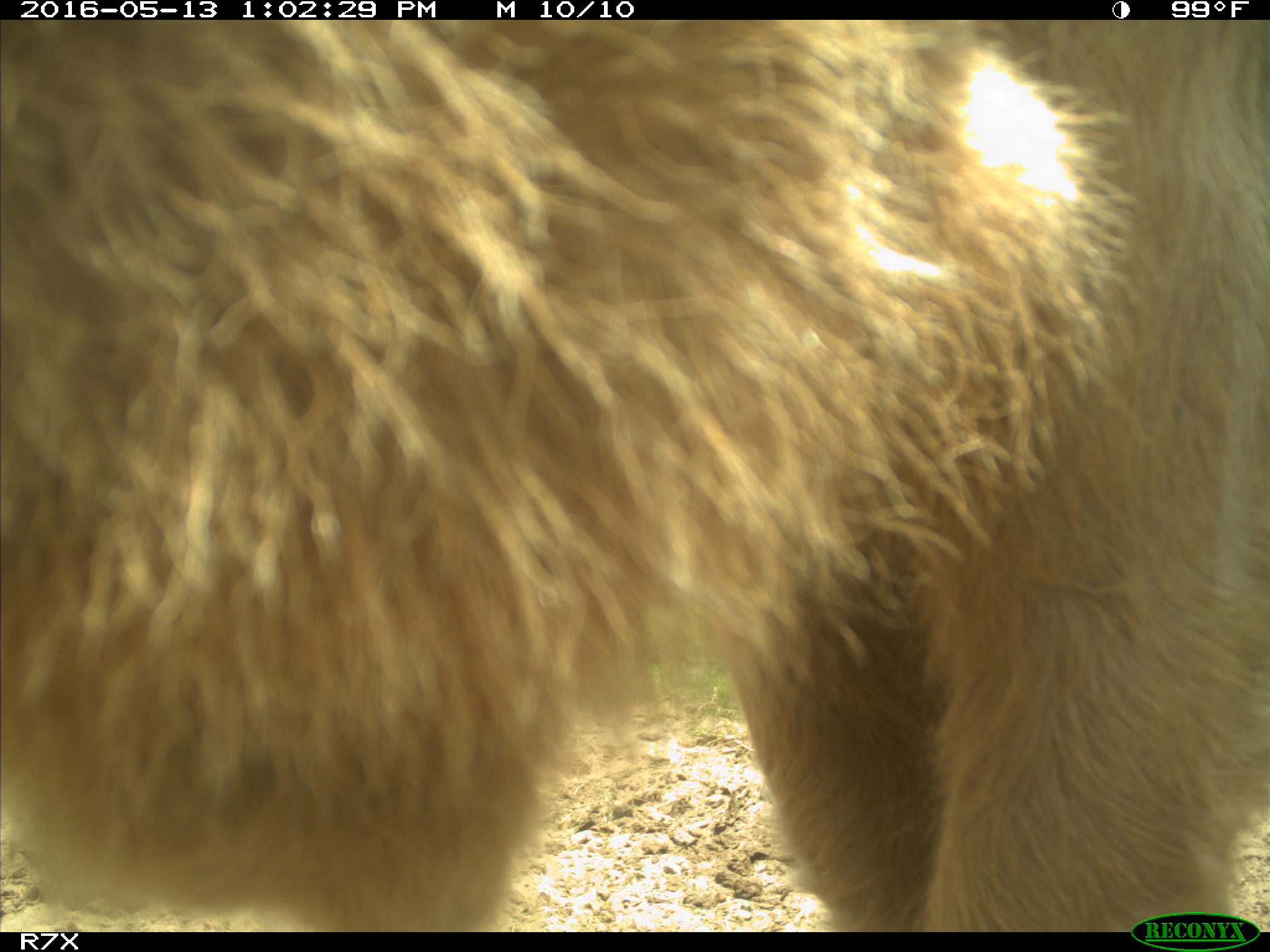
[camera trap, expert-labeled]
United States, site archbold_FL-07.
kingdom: Animalia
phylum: Chordata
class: Mammalia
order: Artiodactyla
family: Bovidae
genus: Bos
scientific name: Bos taurus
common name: domestic cow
Bos taurus (domestic cow).